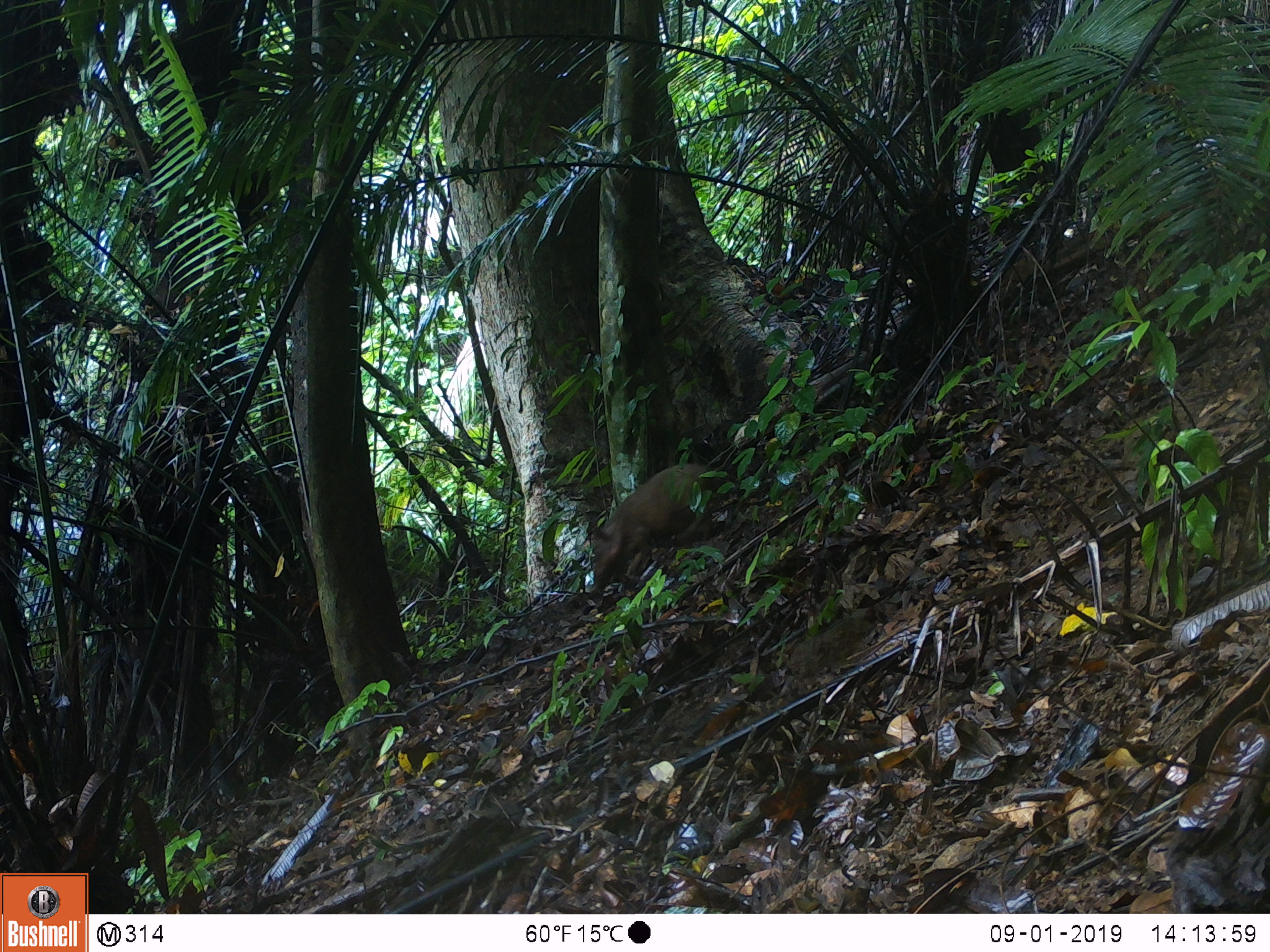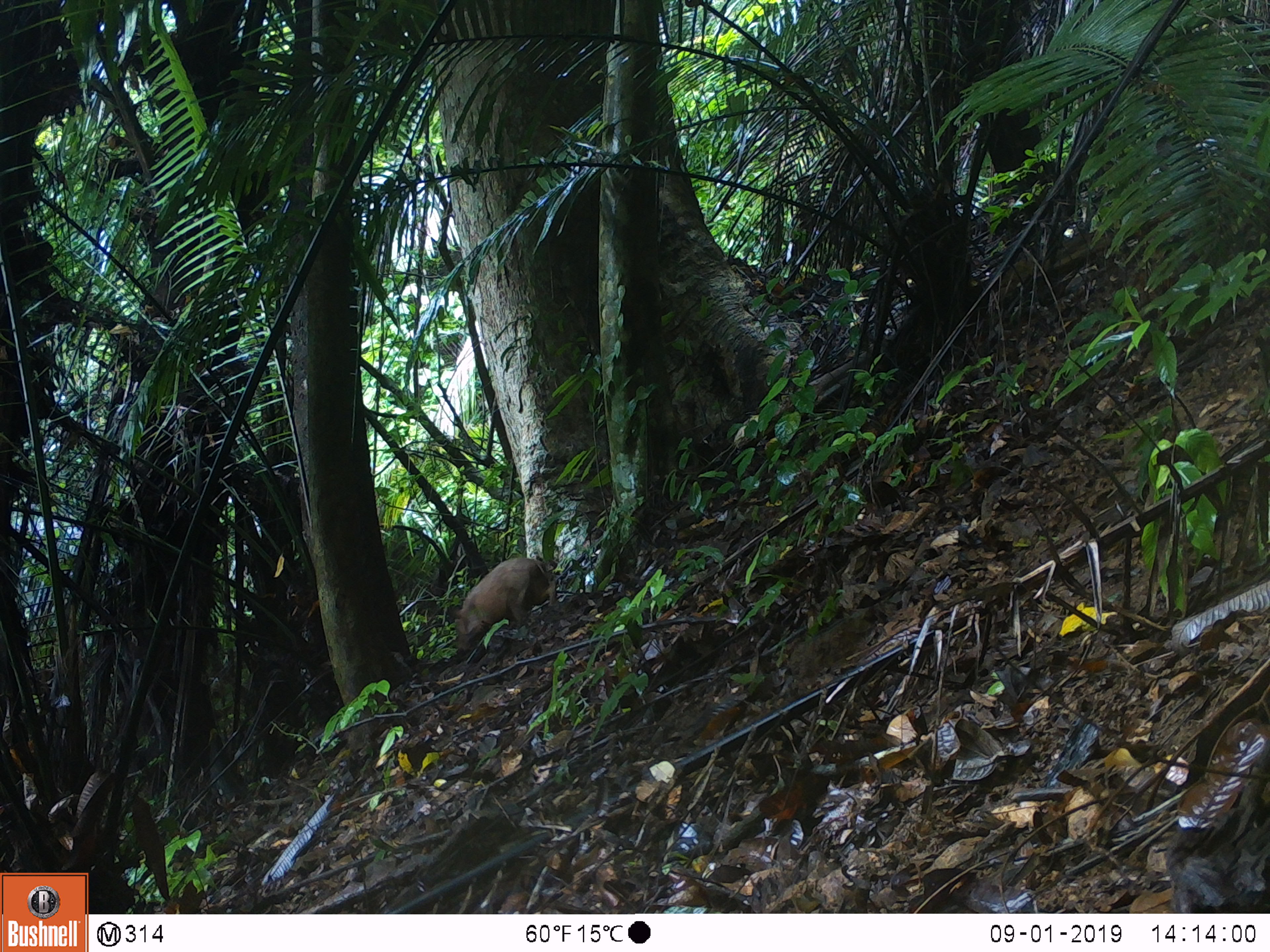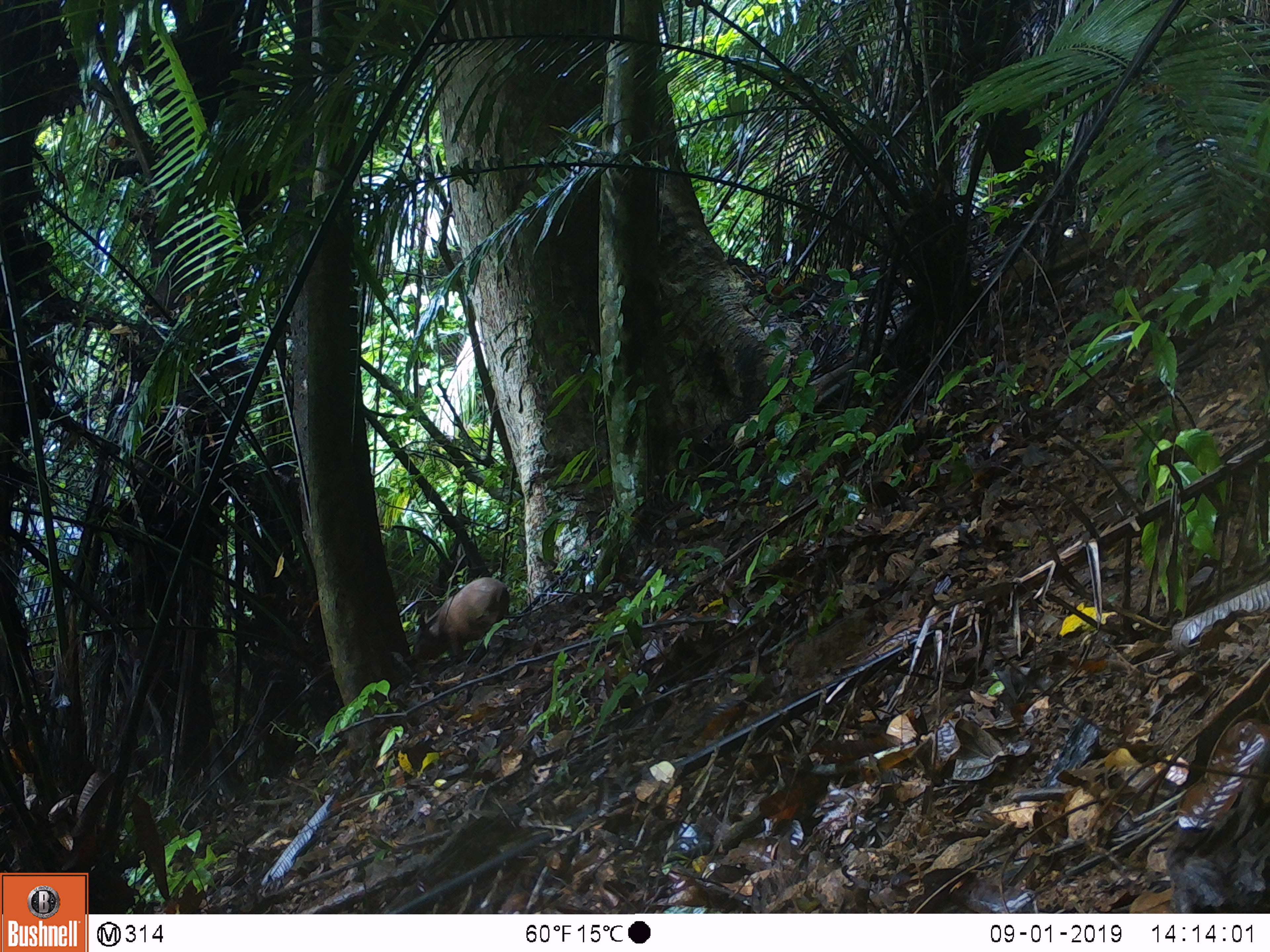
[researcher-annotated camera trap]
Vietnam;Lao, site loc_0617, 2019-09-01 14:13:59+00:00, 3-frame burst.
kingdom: Animalia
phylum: Chordata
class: Mammalia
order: Artiodactyla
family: Suidae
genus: Sus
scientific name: Sus scrofa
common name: eurasian wild pig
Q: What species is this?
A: Eurasian wild pig (Sus scrofa).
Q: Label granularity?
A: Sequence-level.